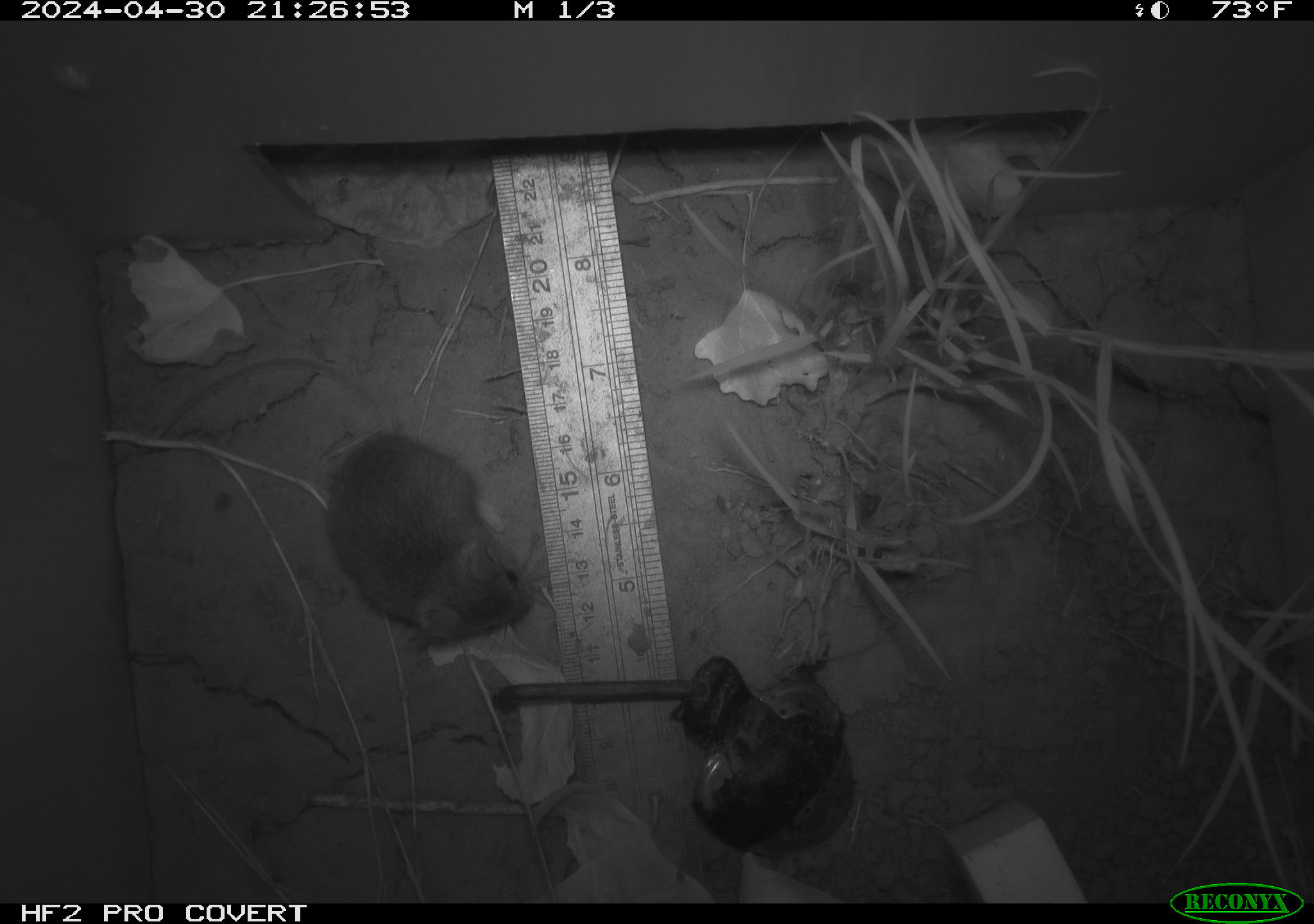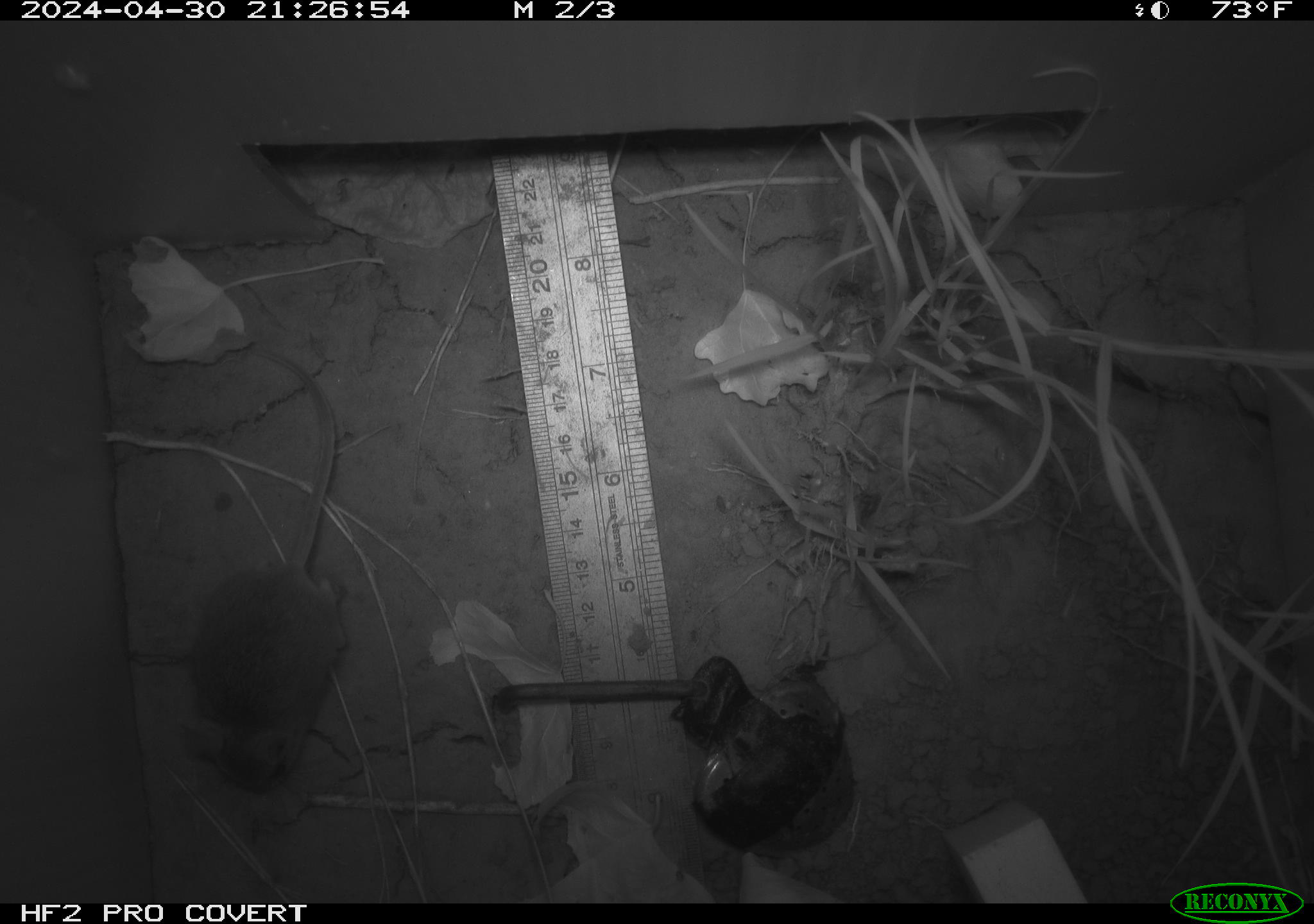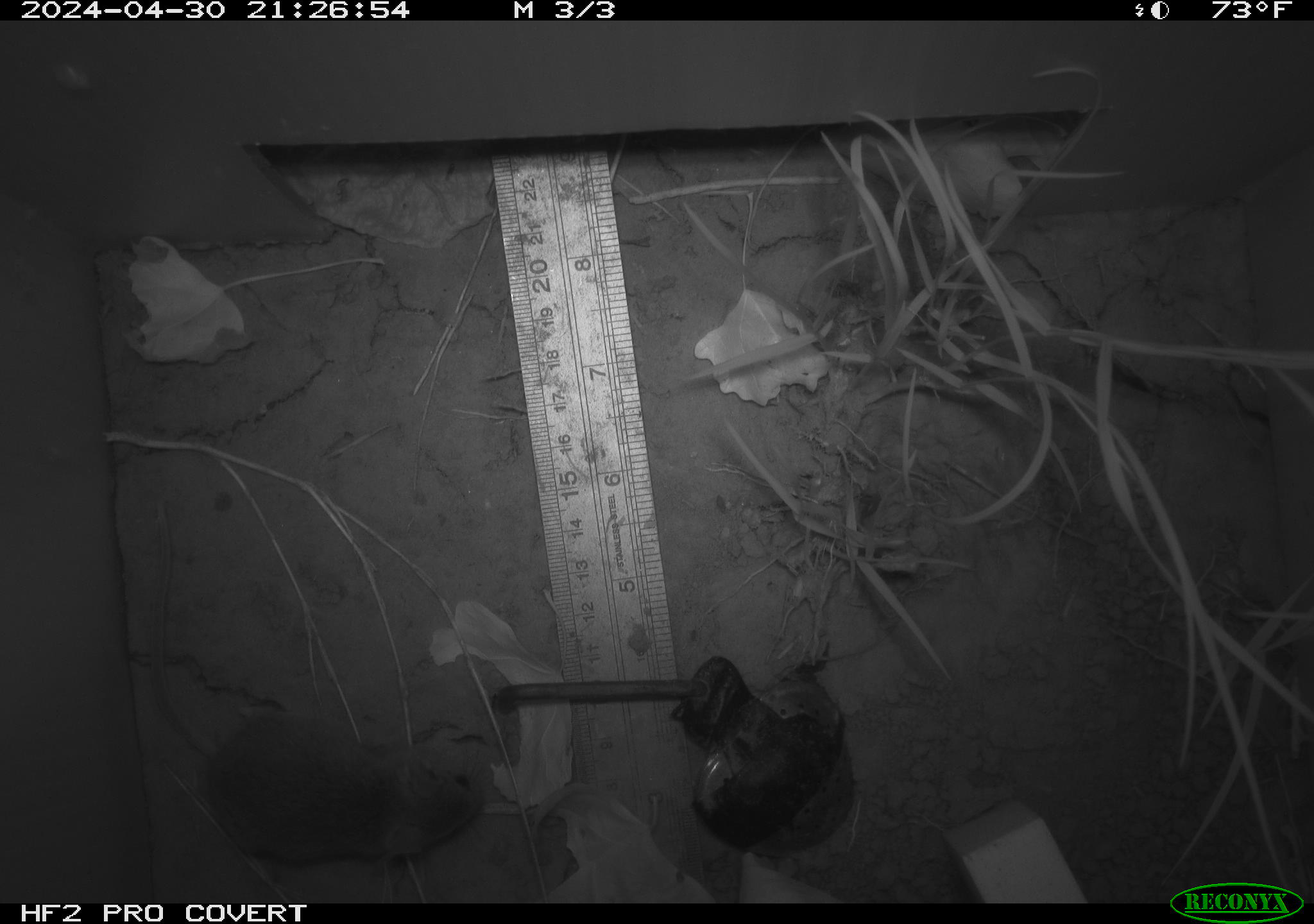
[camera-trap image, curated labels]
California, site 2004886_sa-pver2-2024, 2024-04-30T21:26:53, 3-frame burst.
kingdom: Animalia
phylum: Chordata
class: Mammalia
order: Rodentia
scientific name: Rodentia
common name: mouse species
Mouse species (Rodentia).